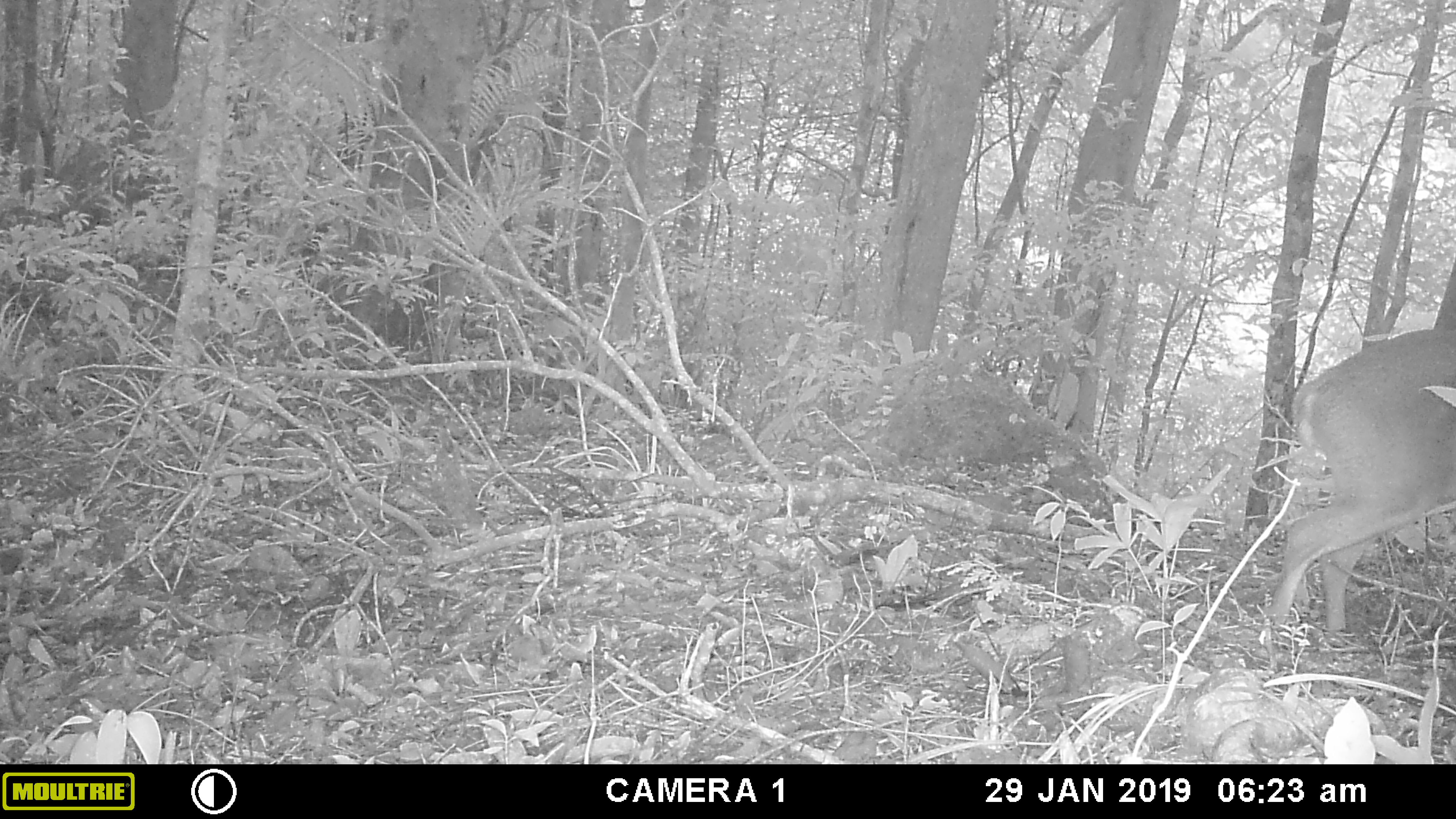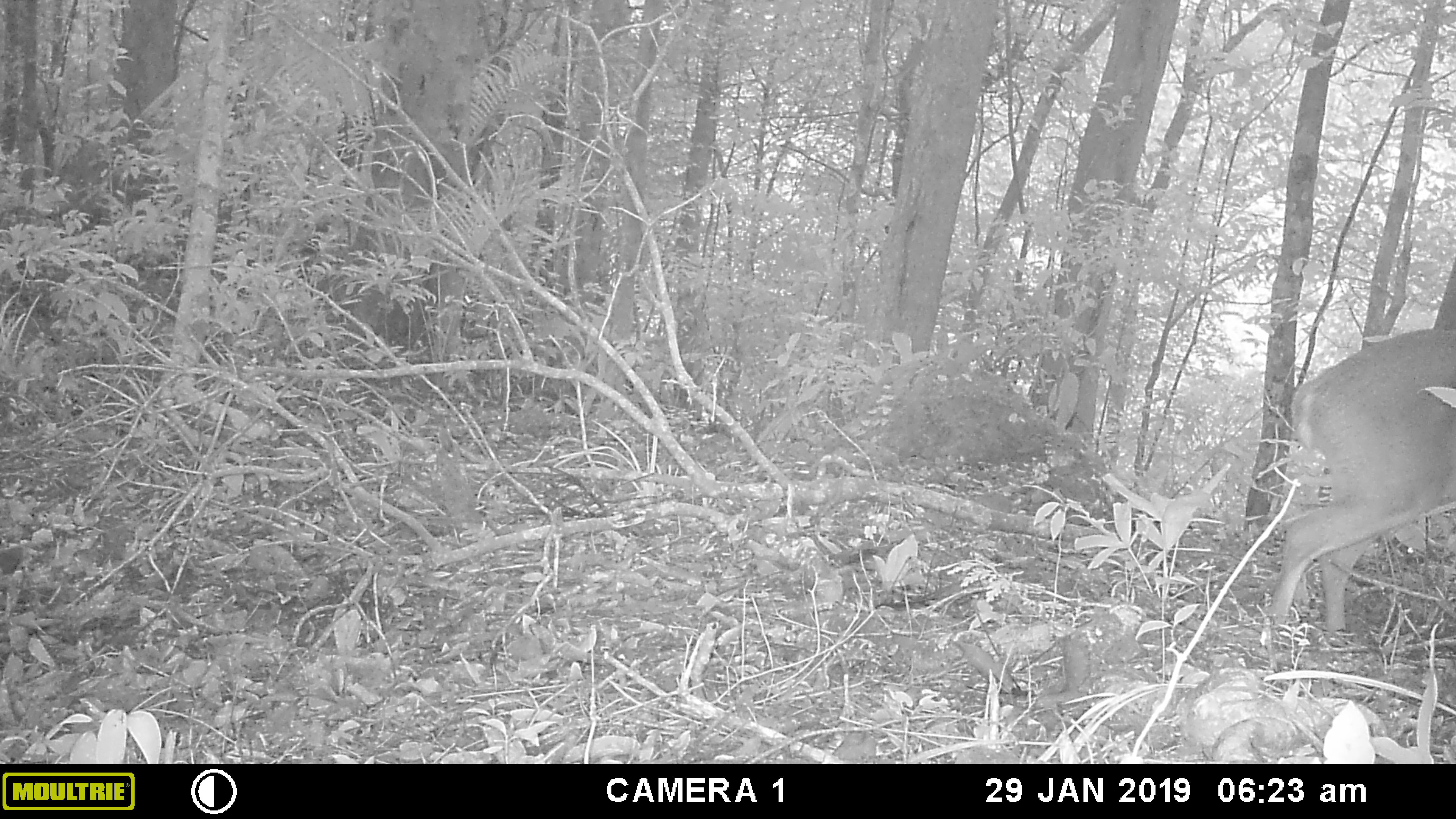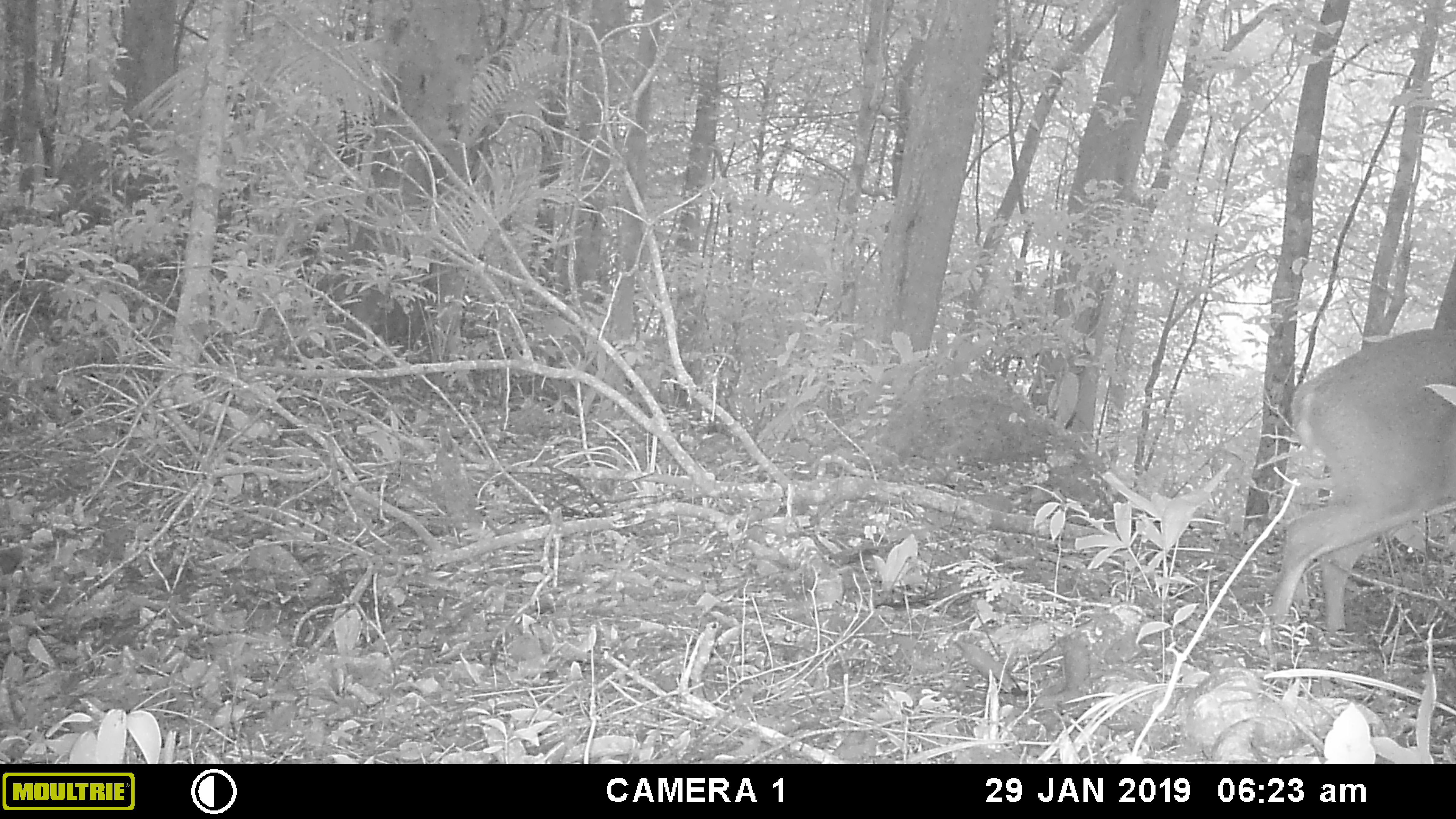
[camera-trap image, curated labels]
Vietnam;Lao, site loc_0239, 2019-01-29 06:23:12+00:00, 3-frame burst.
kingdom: Animalia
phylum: Chordata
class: Mammalia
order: Artiodactyla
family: Cervidae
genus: Muntiacus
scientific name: Muntiacus vuquangensis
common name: large-antlered muntjac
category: large antlered muntjac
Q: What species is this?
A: Large antlered muntjac (large-antlered muntjac) (Muntiacus vuquangensis).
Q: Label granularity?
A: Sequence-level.